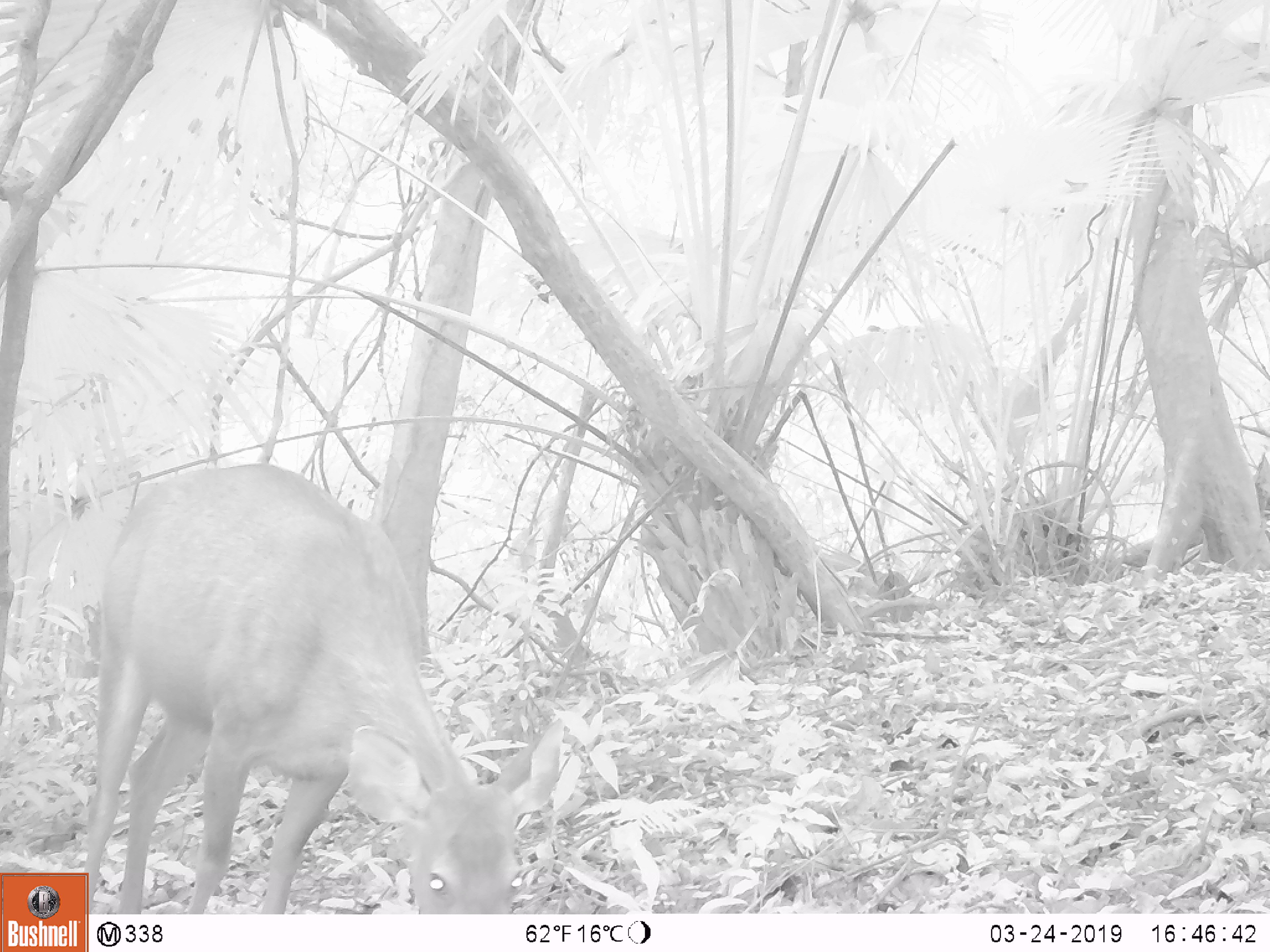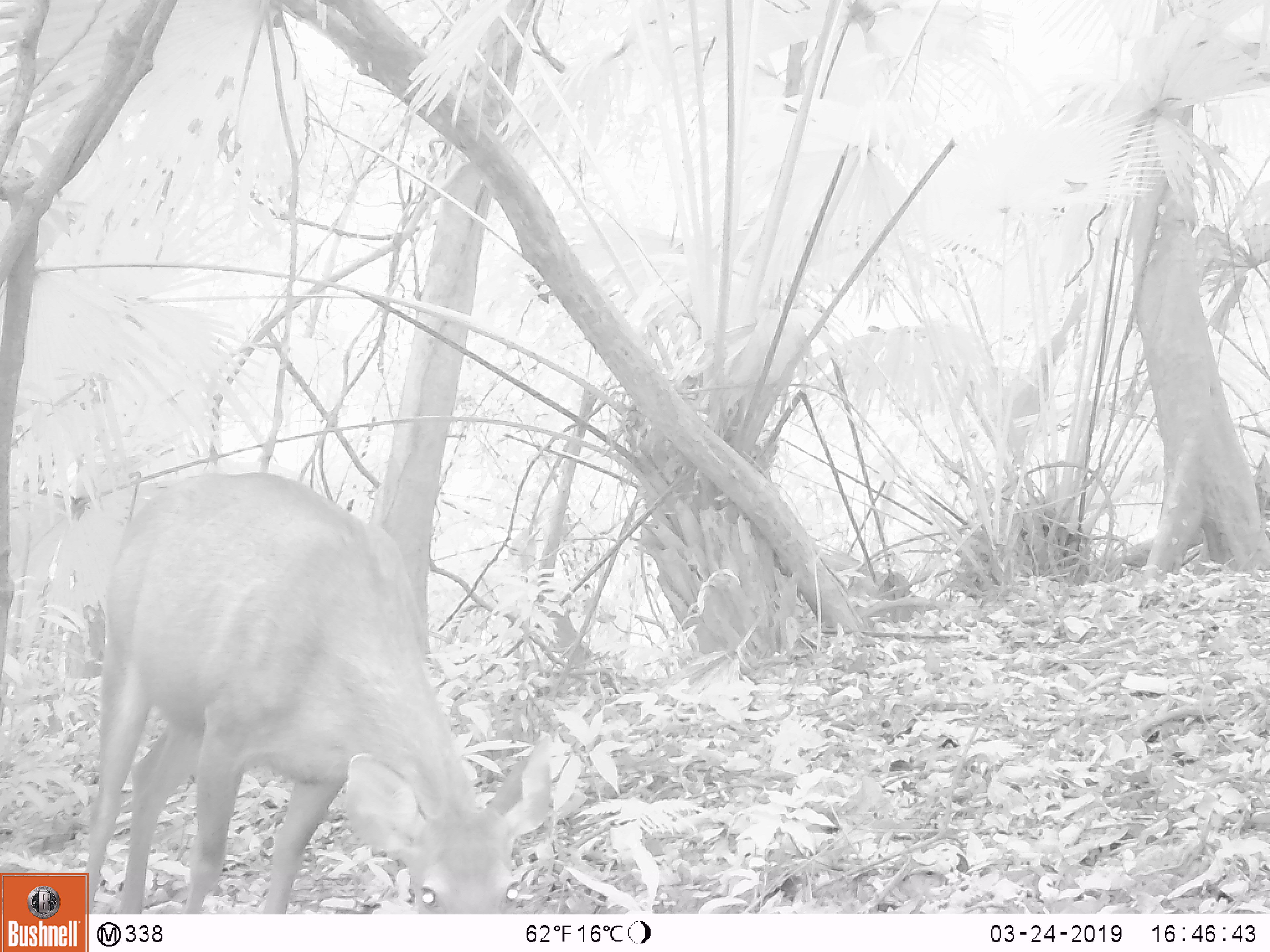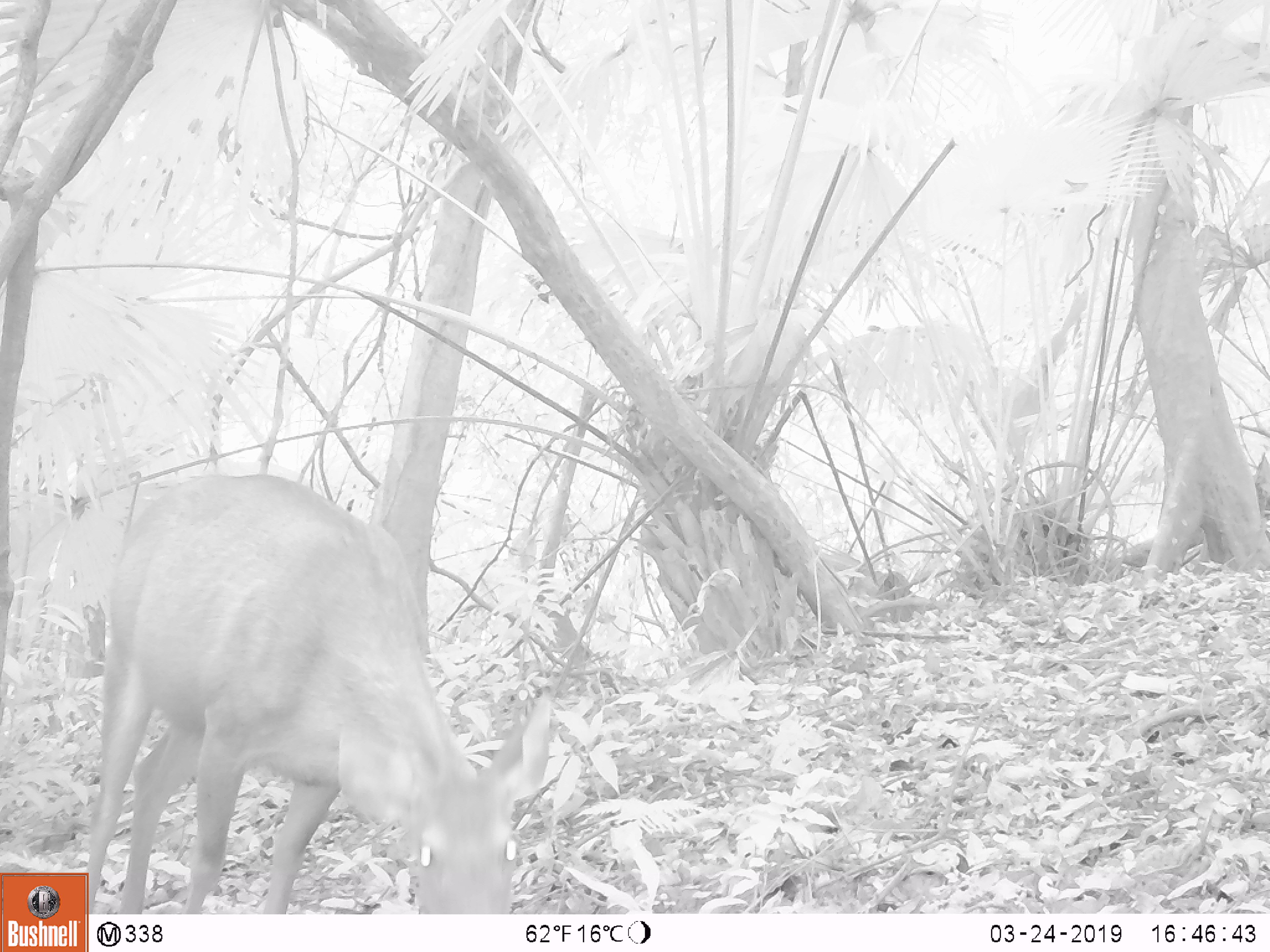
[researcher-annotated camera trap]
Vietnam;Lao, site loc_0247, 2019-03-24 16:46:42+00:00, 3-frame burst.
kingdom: Animalia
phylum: Chordata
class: Mammalia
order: Artiodactyla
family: Cervidae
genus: Rusa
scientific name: Rusa unicolor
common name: sambar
Sambar (Rusa unicolor). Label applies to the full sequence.